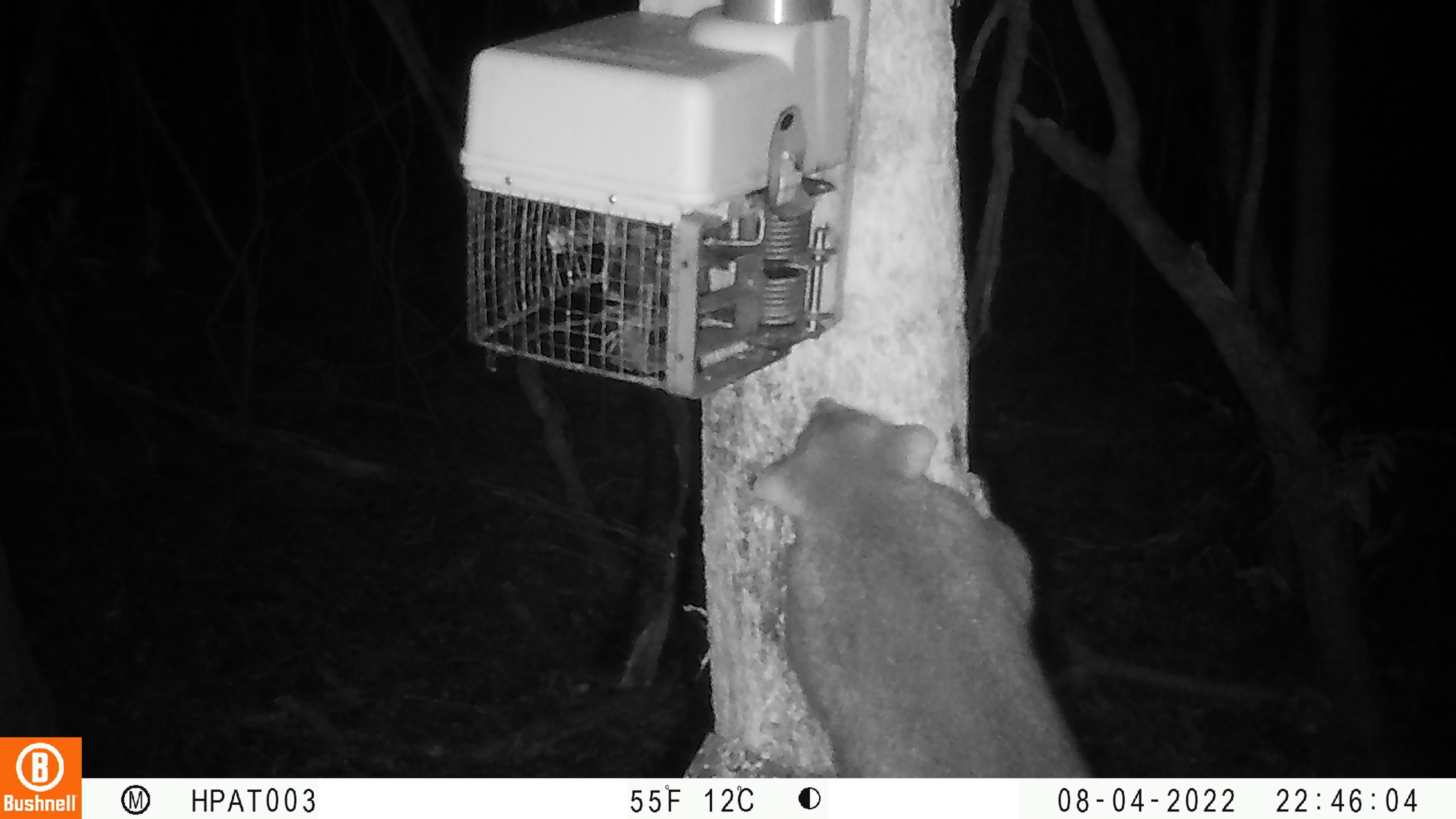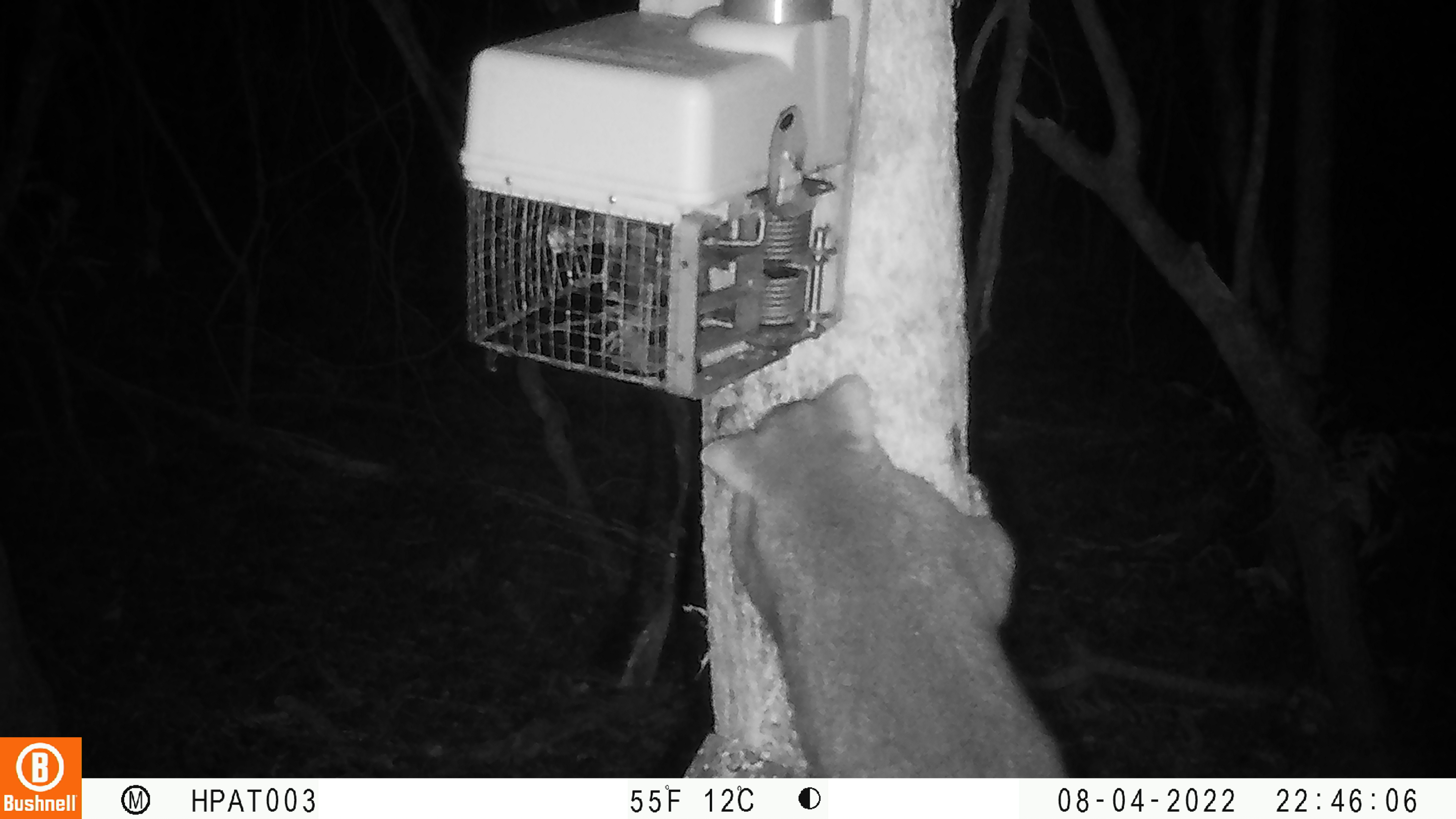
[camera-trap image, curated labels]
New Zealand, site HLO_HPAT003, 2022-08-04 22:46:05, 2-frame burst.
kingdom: Animalia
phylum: Chordata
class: Mammalia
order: Diprotodontia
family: Phalangeridae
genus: Trichosurus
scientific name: Trichosurus vulpecula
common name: common brushtail possum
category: possum